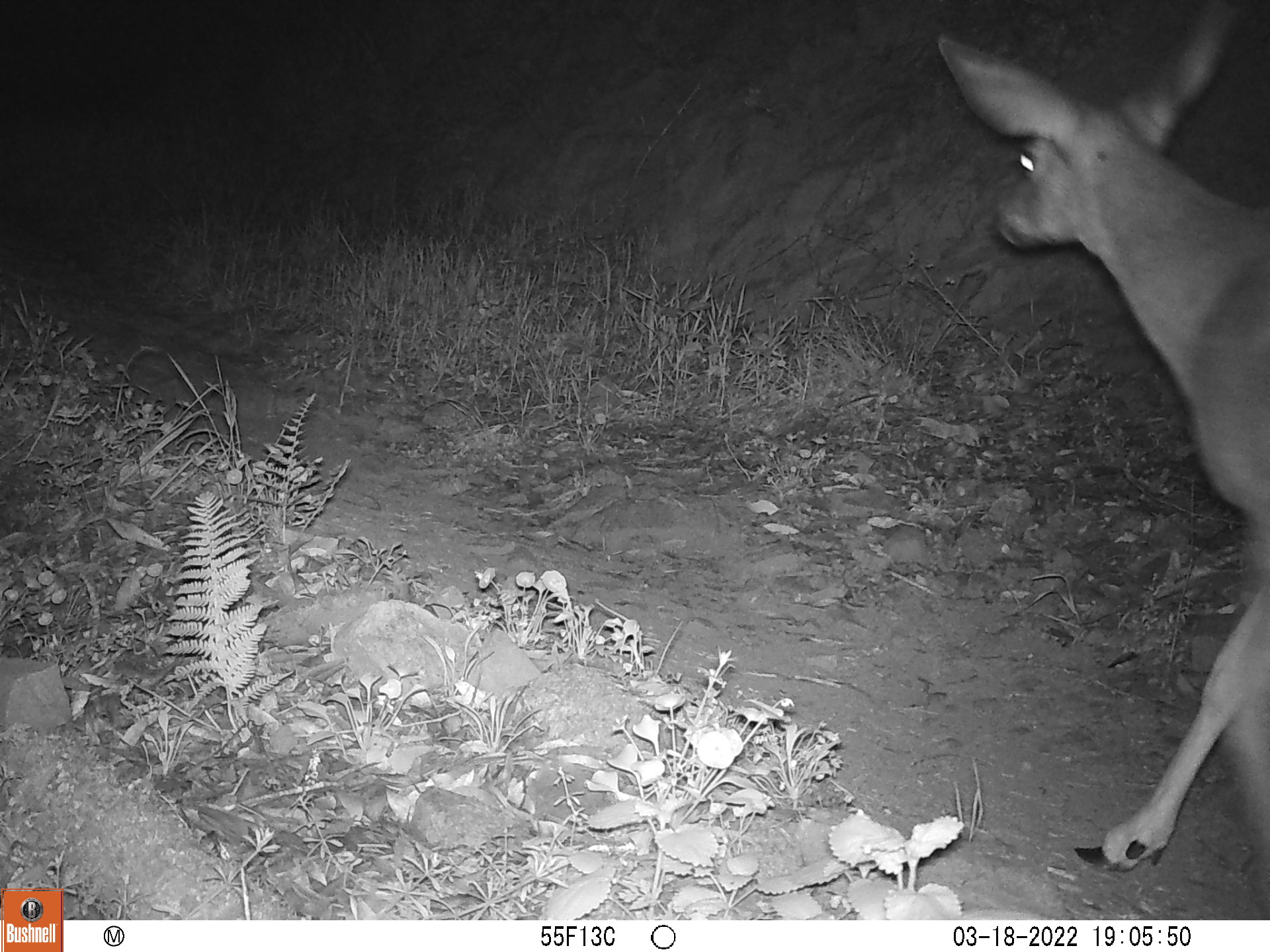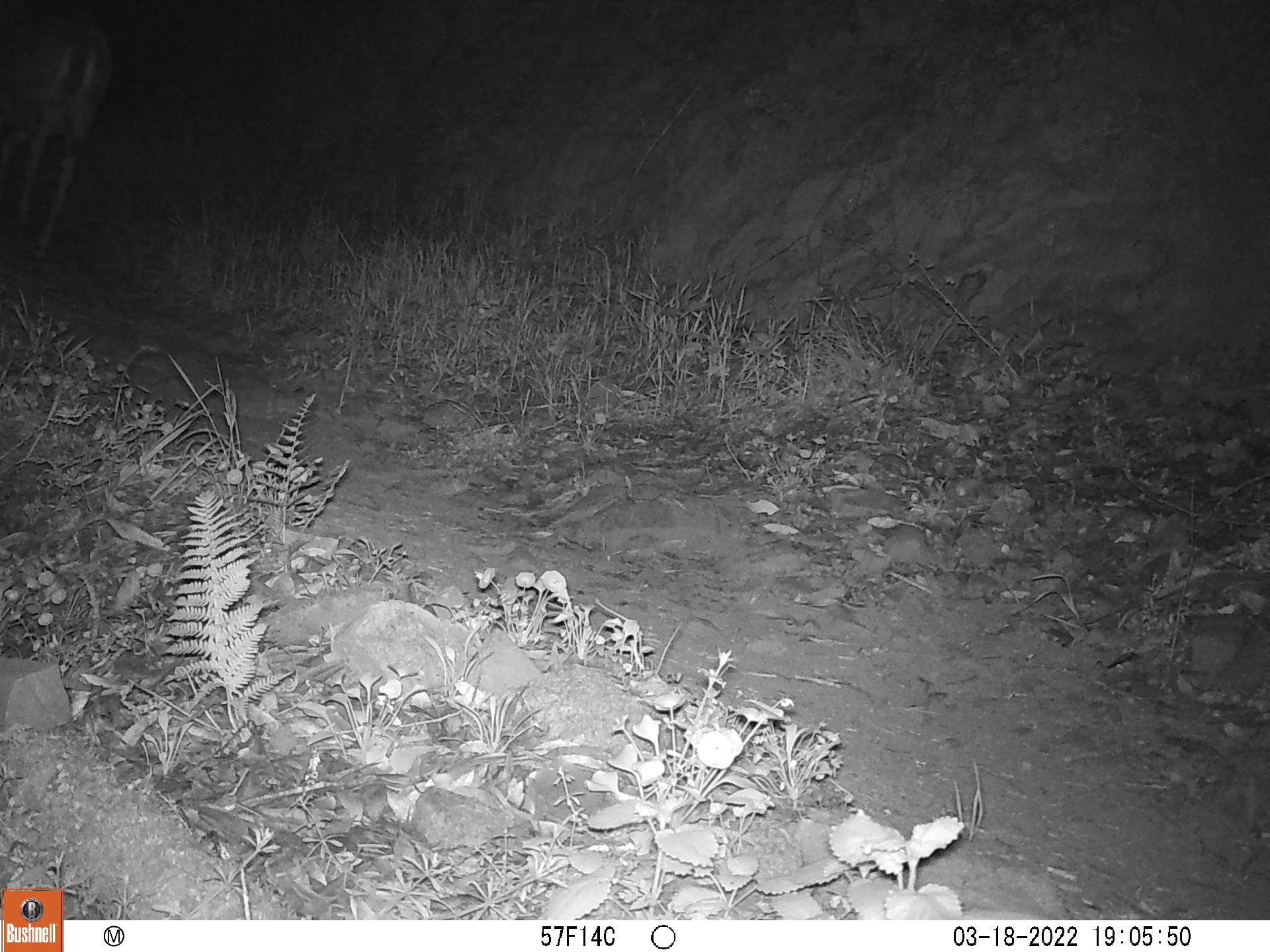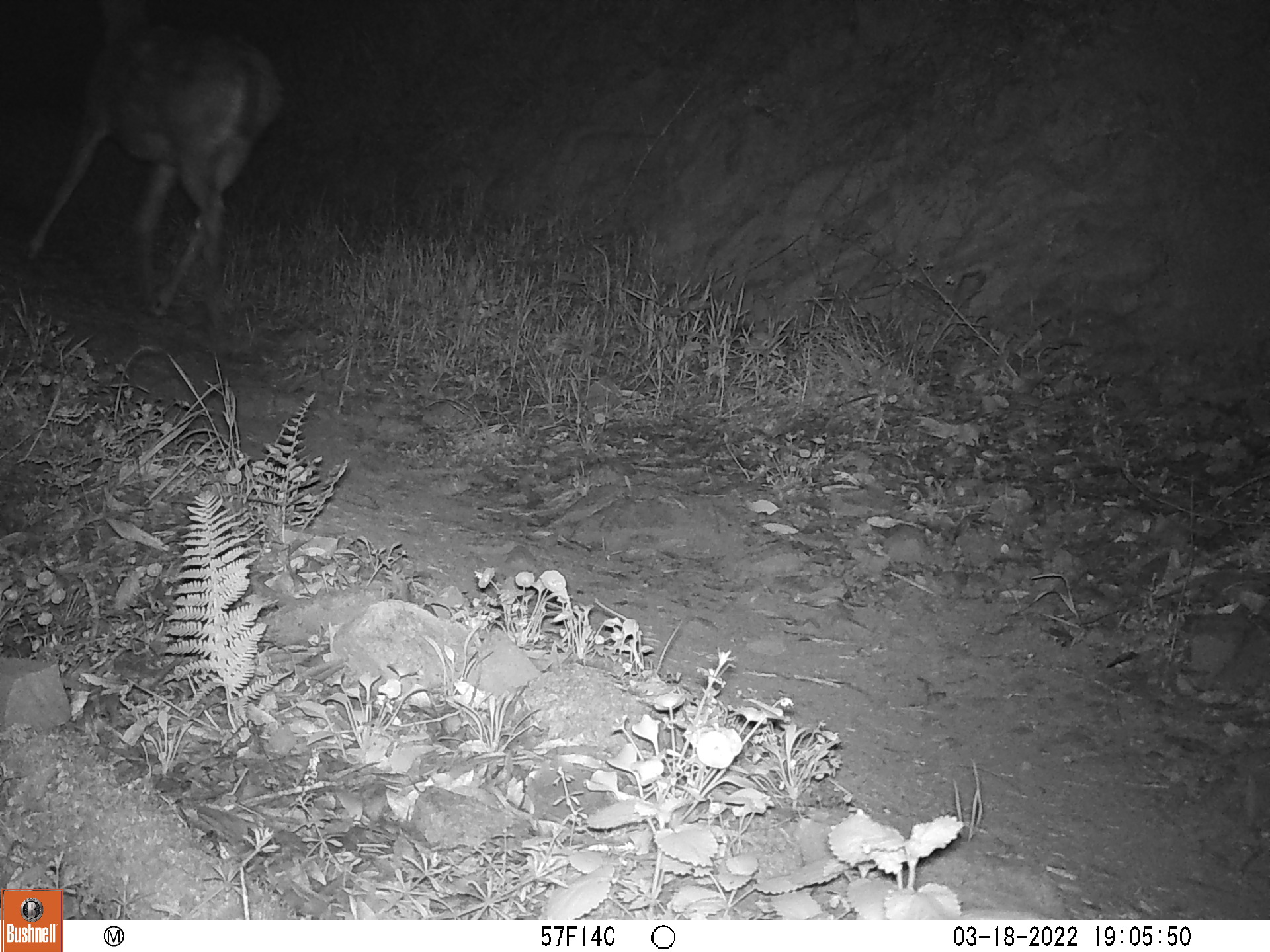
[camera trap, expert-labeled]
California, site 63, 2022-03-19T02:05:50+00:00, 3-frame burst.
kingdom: Animalia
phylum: Chordata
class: Mammalia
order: Artiodactyla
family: Cervidae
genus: Odocoileus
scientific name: Odocoileus hemionus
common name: mule deer